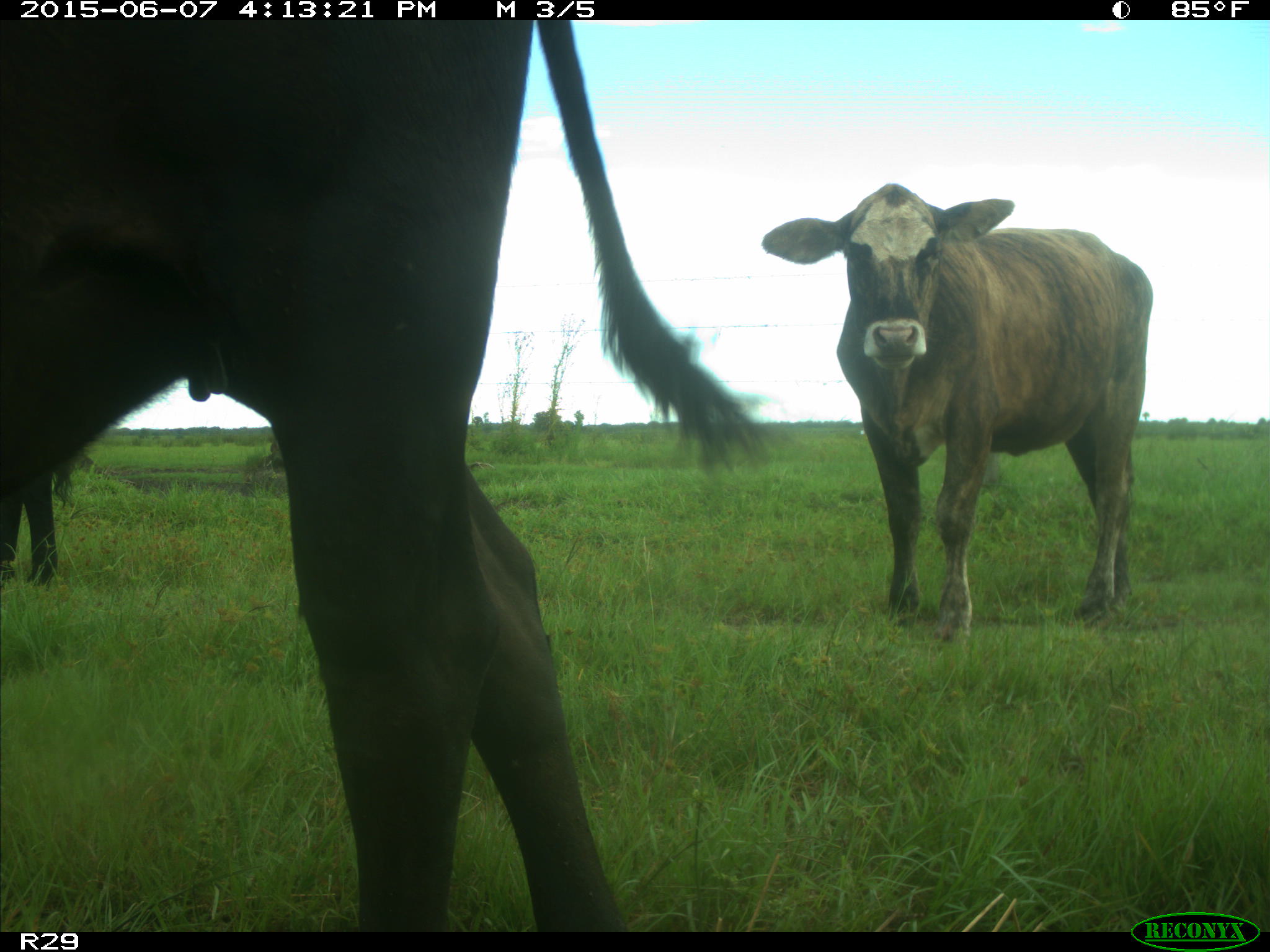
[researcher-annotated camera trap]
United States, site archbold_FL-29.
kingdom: Animalia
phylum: Chordata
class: Mammalia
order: Artiodactyla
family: Bovidae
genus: Bos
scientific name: Bos taurus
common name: domestic cow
Bos taurus (domestic cow).